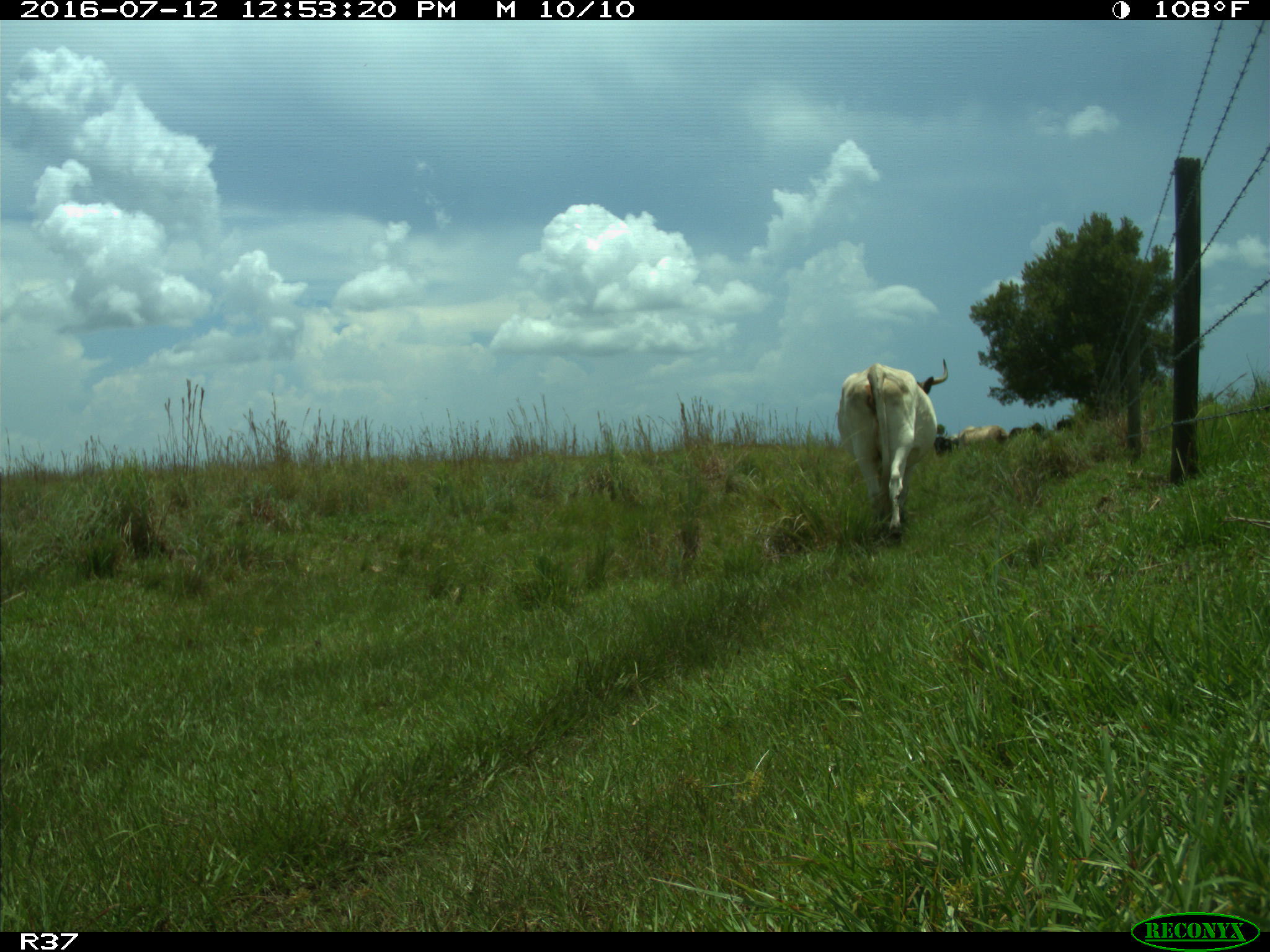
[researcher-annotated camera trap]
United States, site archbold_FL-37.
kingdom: Animalia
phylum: Chordata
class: Mammalia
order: Artiodactyla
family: Bovidae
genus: Bos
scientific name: Bos taurus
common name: domestic cow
Bos taurus (domestic cow).